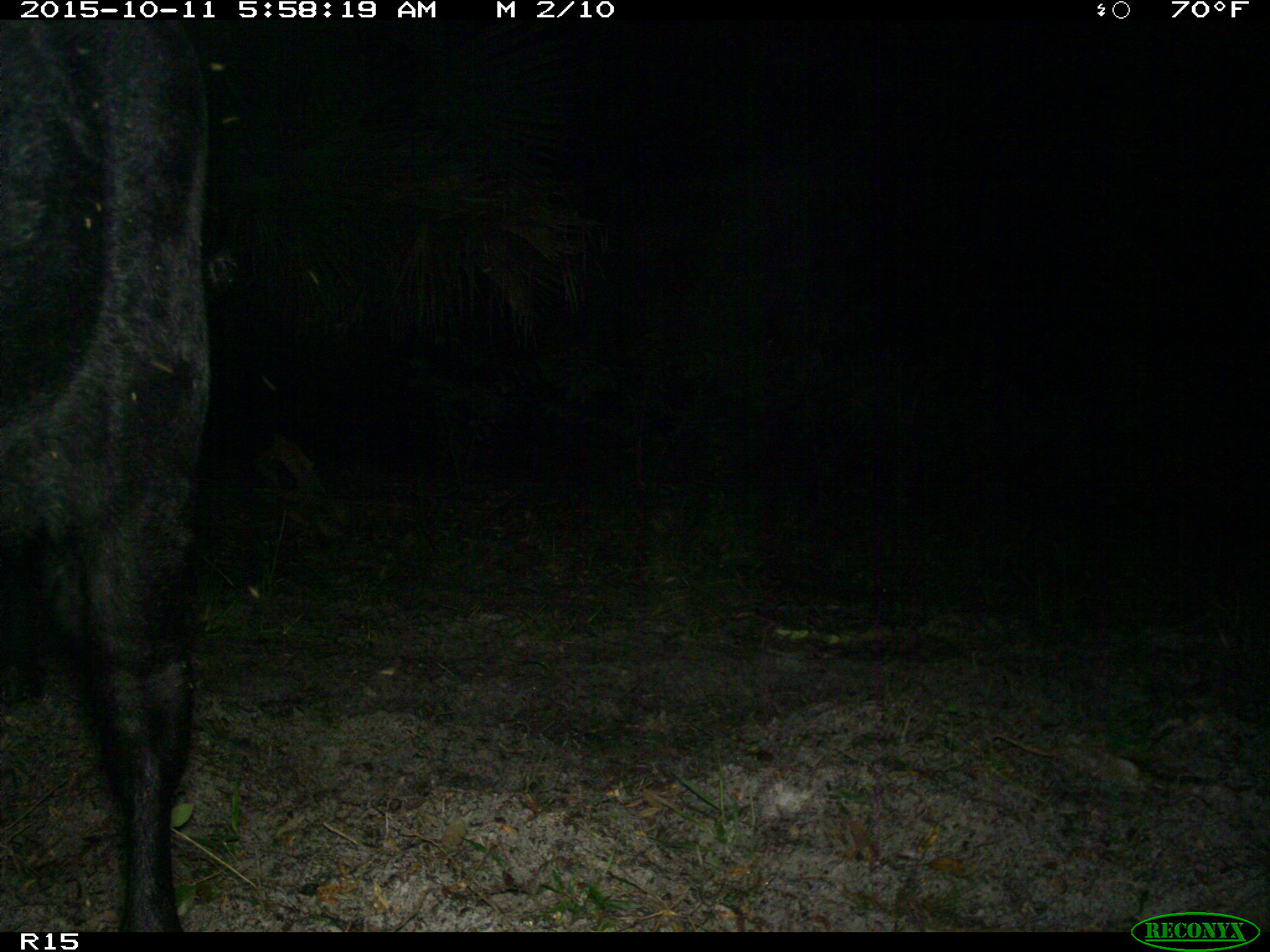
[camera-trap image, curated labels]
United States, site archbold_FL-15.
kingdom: Animalia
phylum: Chordata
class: Mammalia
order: Artiodactyla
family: Bovidae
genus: Bos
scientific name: Bos taurus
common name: domestic cow